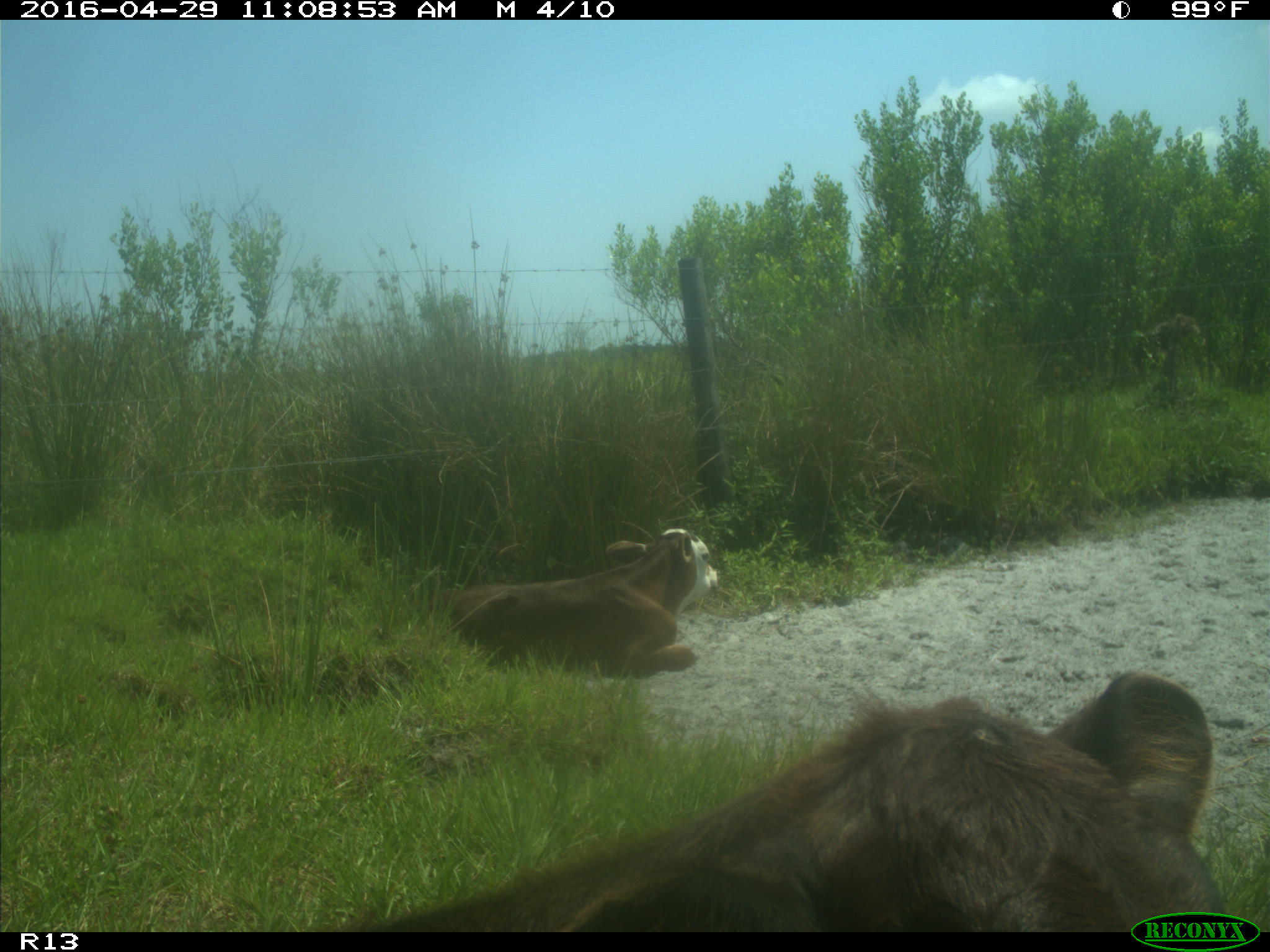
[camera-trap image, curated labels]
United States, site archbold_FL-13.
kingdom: Animalia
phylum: Chordata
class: Mammalia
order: Artiodactyla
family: Bovidae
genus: Bos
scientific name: Bos taurus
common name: domestic cow